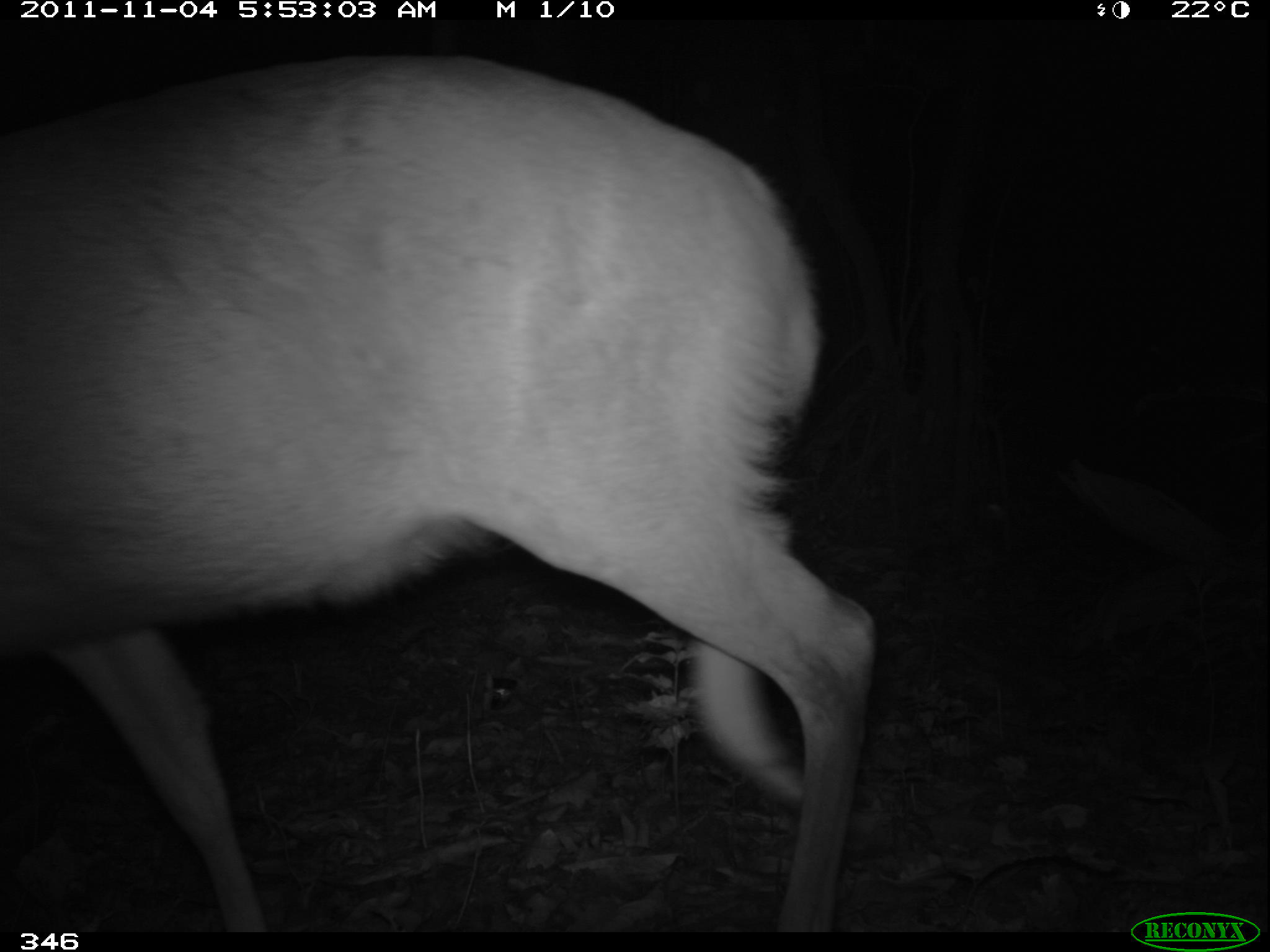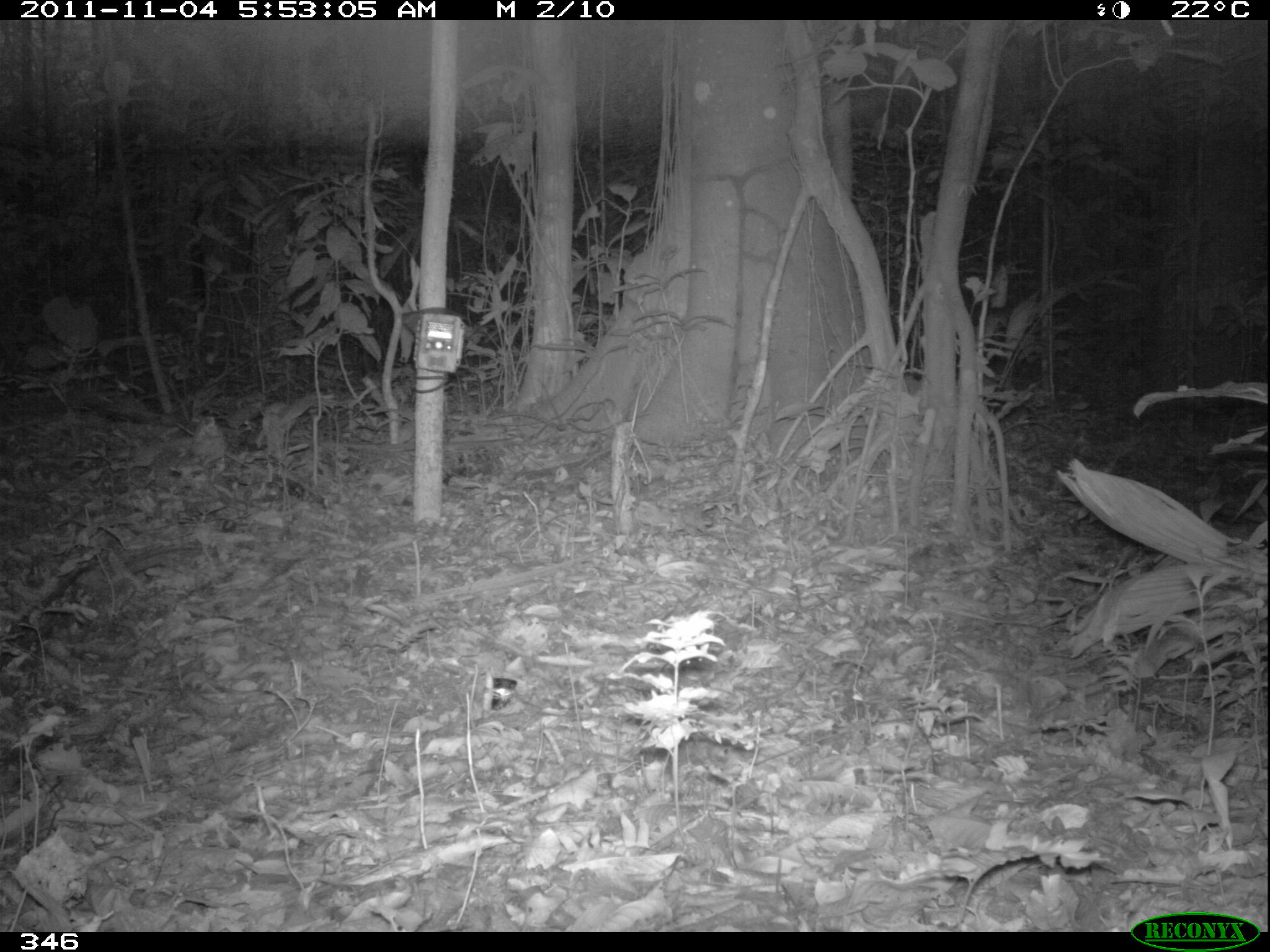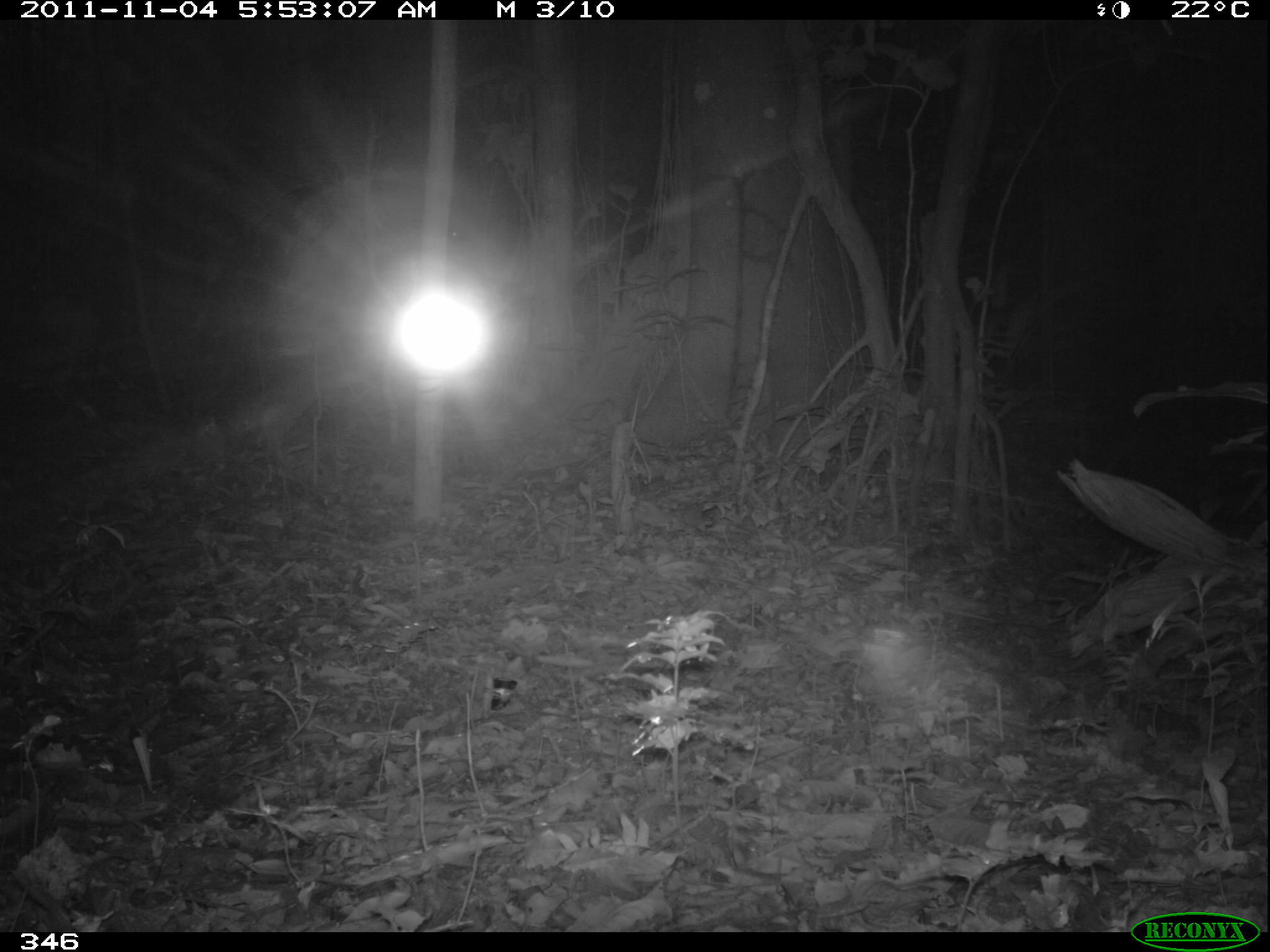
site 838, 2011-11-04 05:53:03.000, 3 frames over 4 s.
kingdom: Animalia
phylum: Chordata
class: Mammalia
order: Artiodactyla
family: Cervidae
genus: Mazama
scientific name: Mazama americana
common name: red brocket